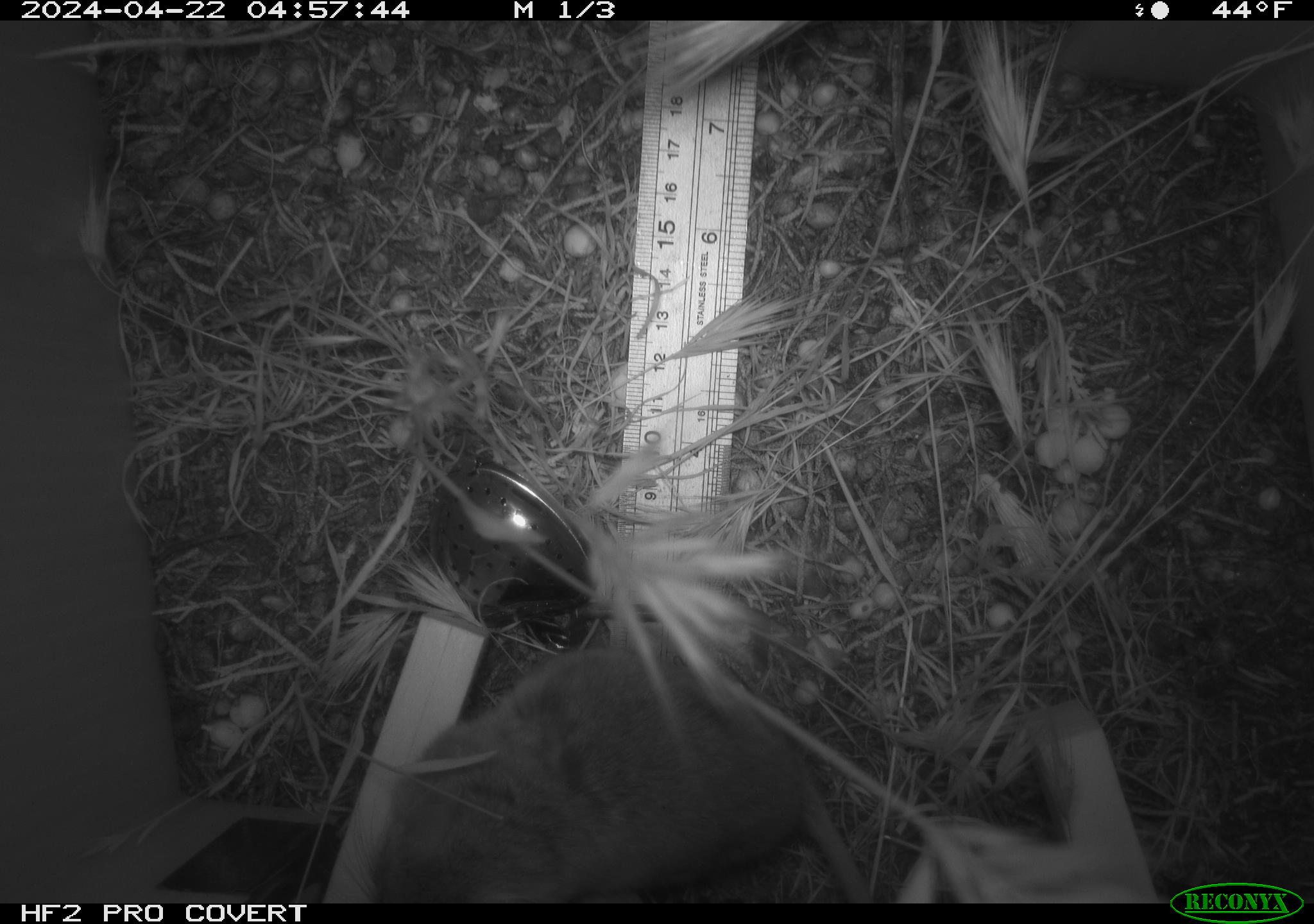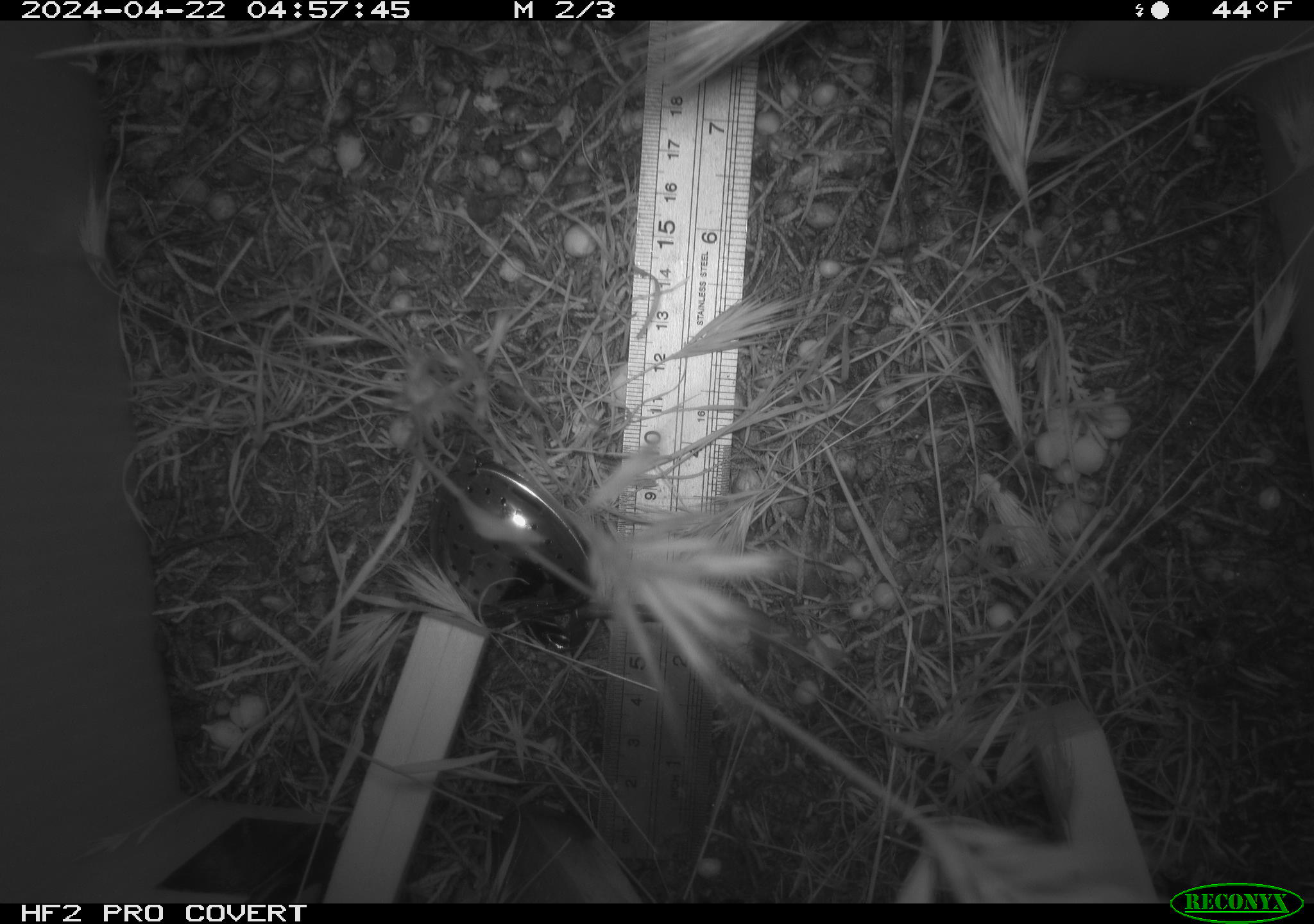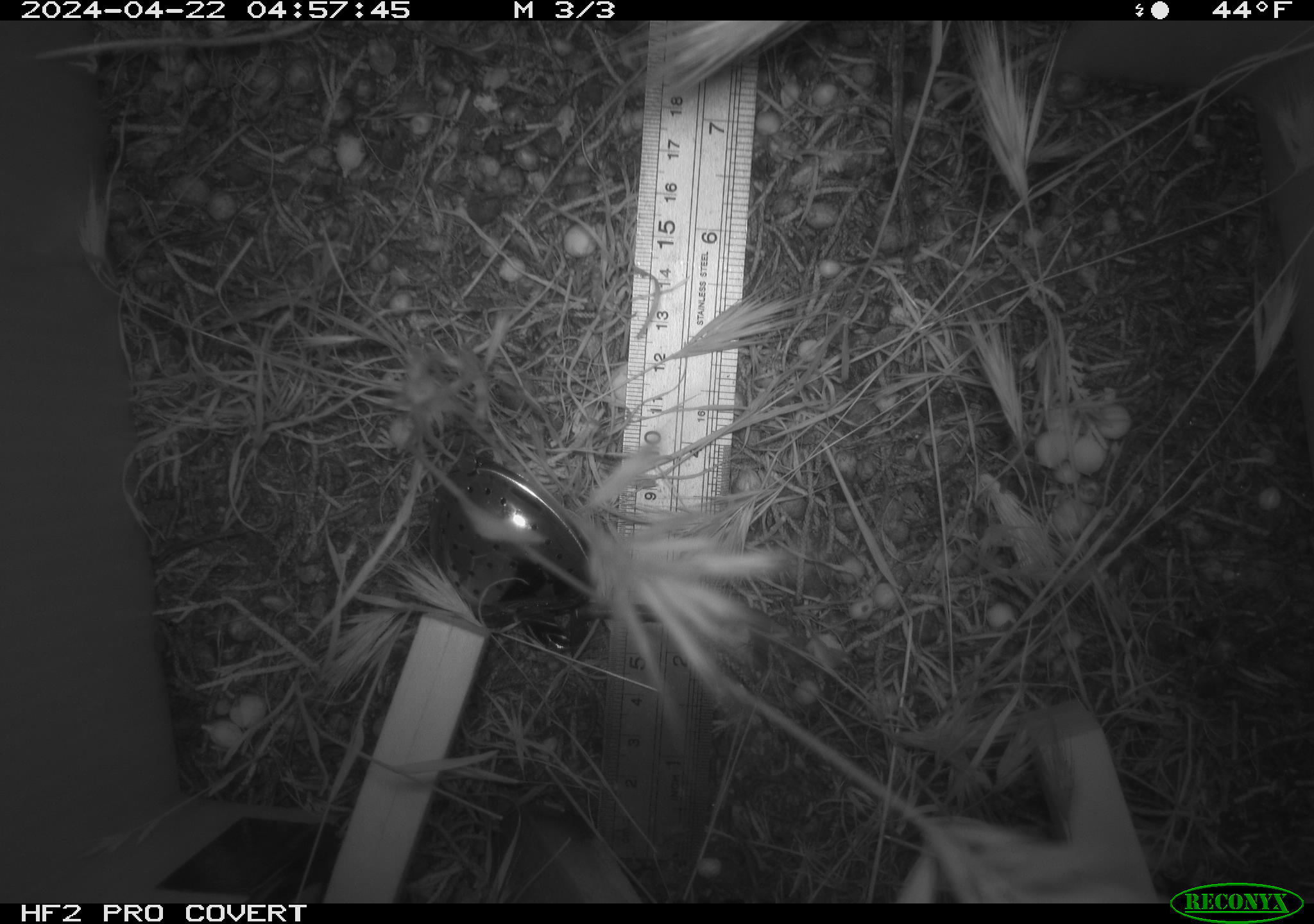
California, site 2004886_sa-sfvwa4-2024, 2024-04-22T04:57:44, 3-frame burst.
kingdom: Animalia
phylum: Chordata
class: Mammalia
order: Rodentia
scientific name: Rodentia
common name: mouse species